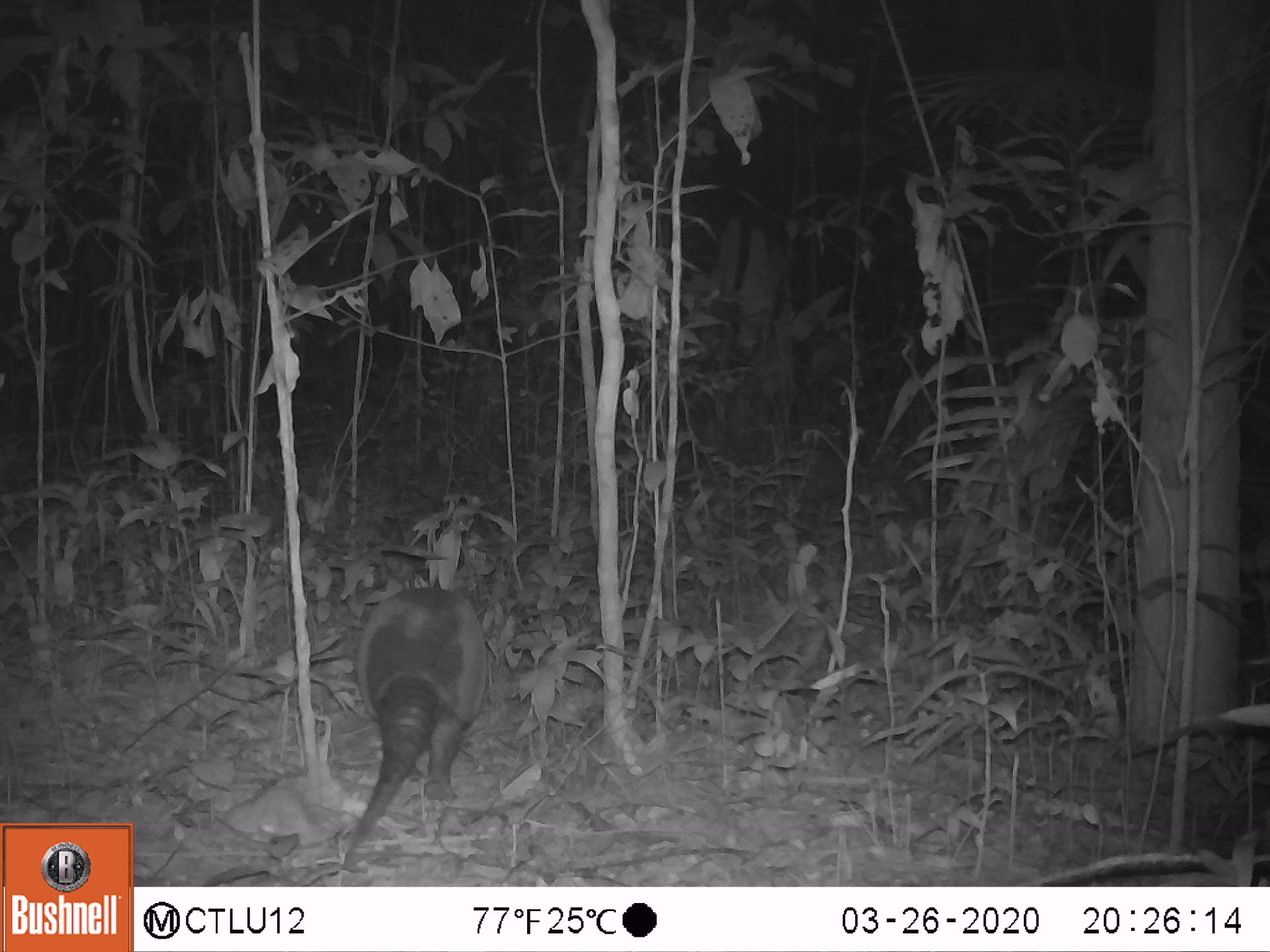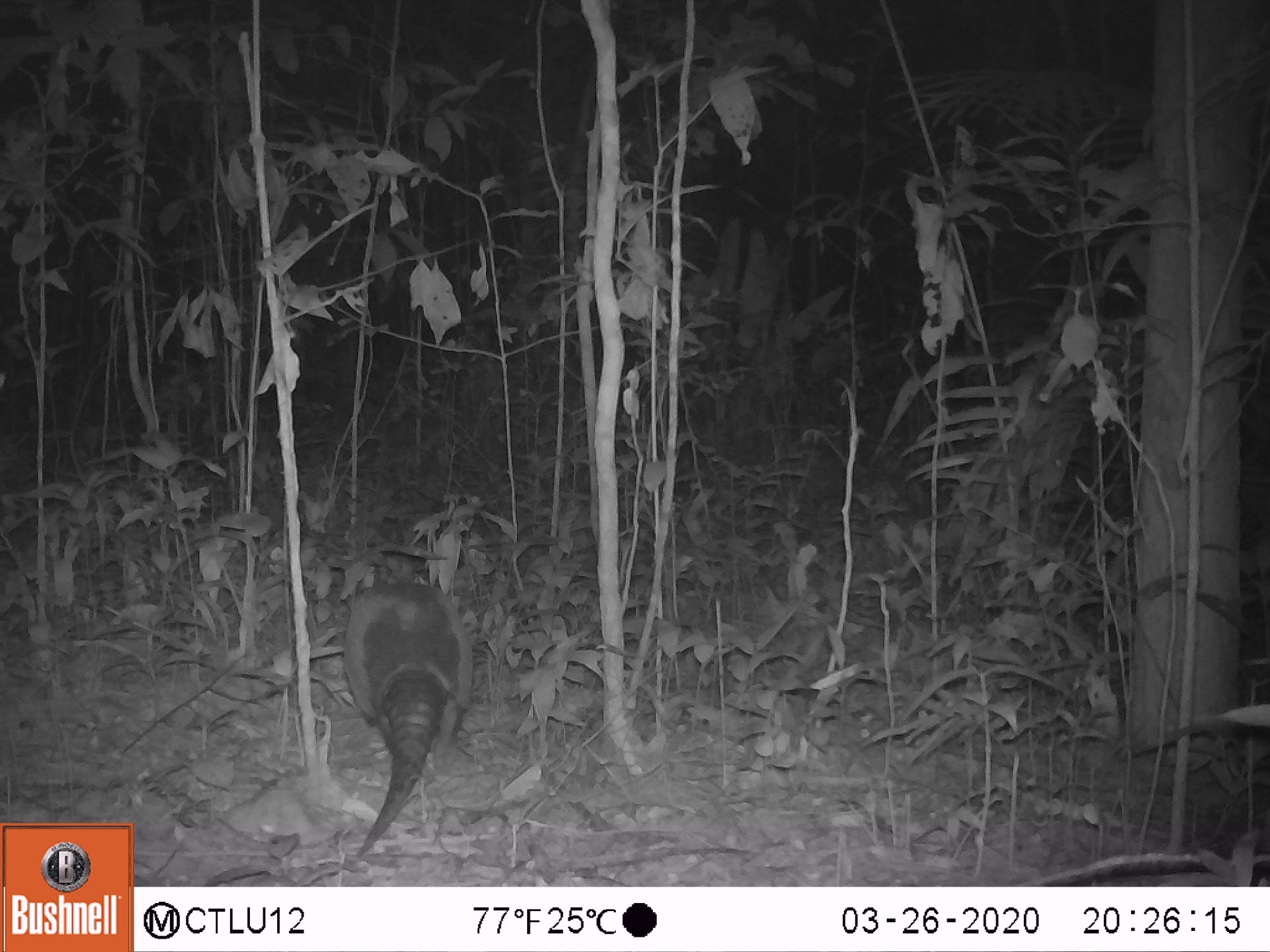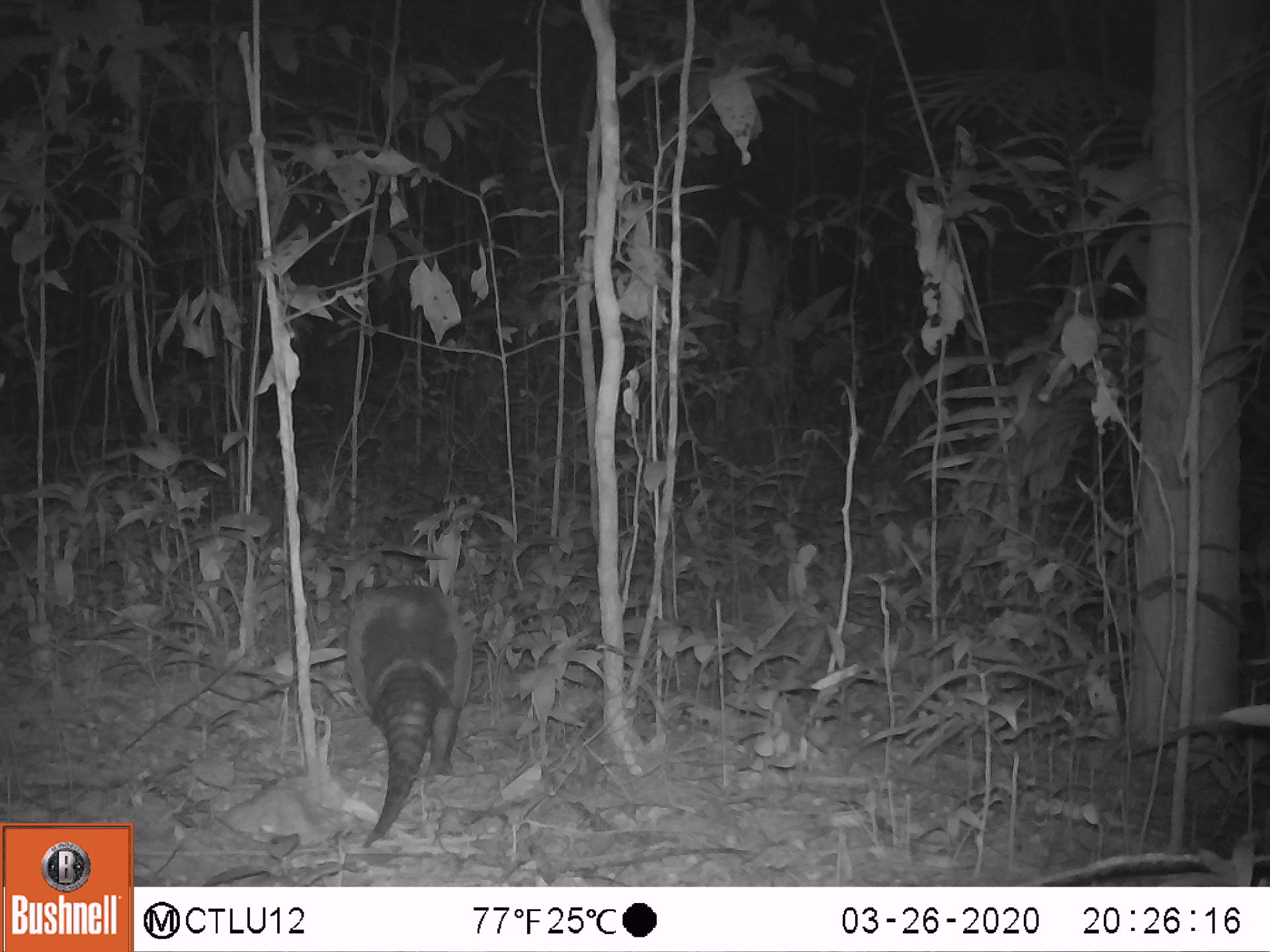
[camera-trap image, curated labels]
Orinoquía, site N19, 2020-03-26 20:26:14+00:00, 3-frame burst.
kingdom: Animalia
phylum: Chordata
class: Mammalia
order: Cingulata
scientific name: Cingulata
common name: armadillo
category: unknown armadillo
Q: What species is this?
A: Unknown armadillo (armadillo) (Cingulata).